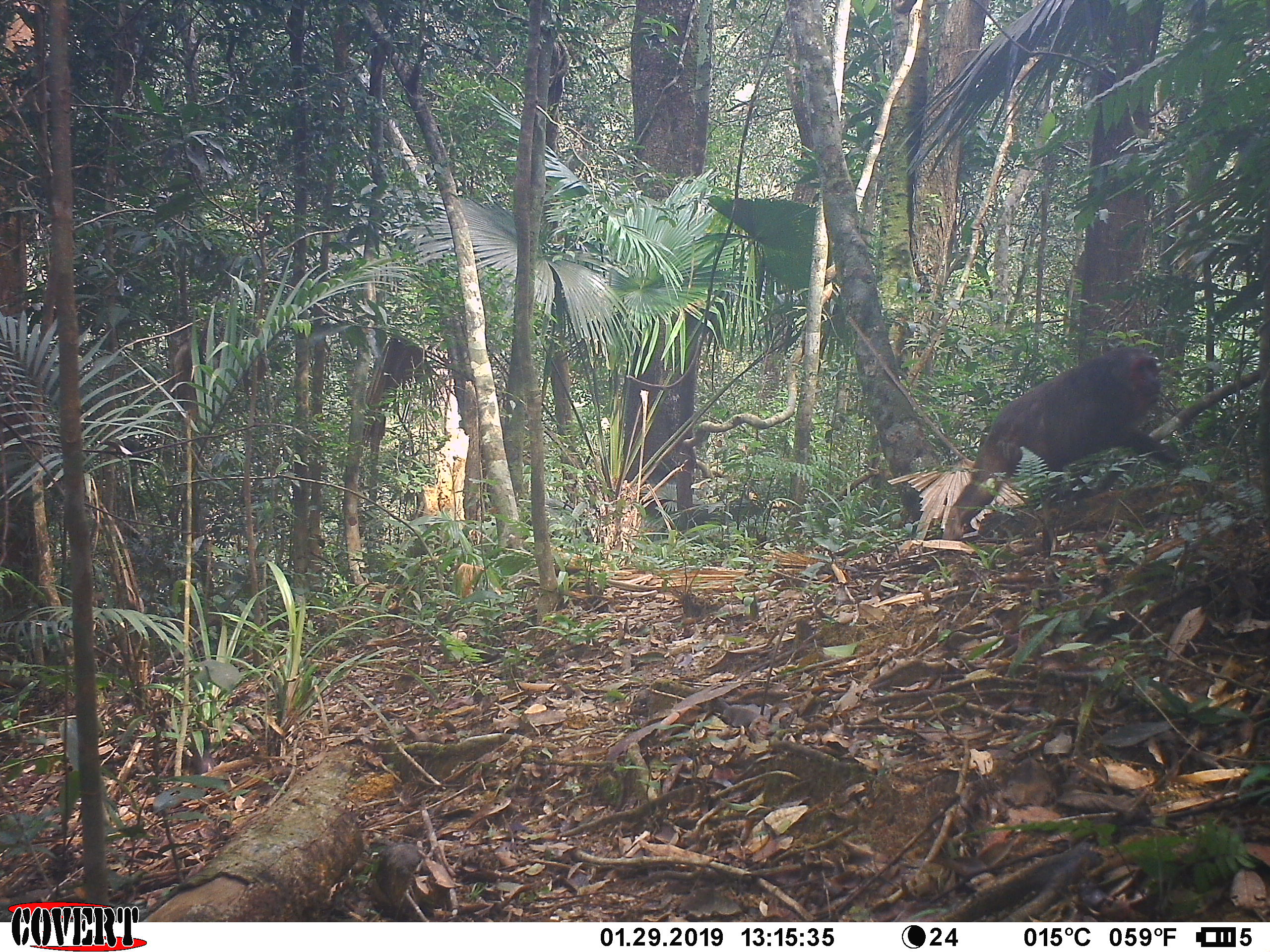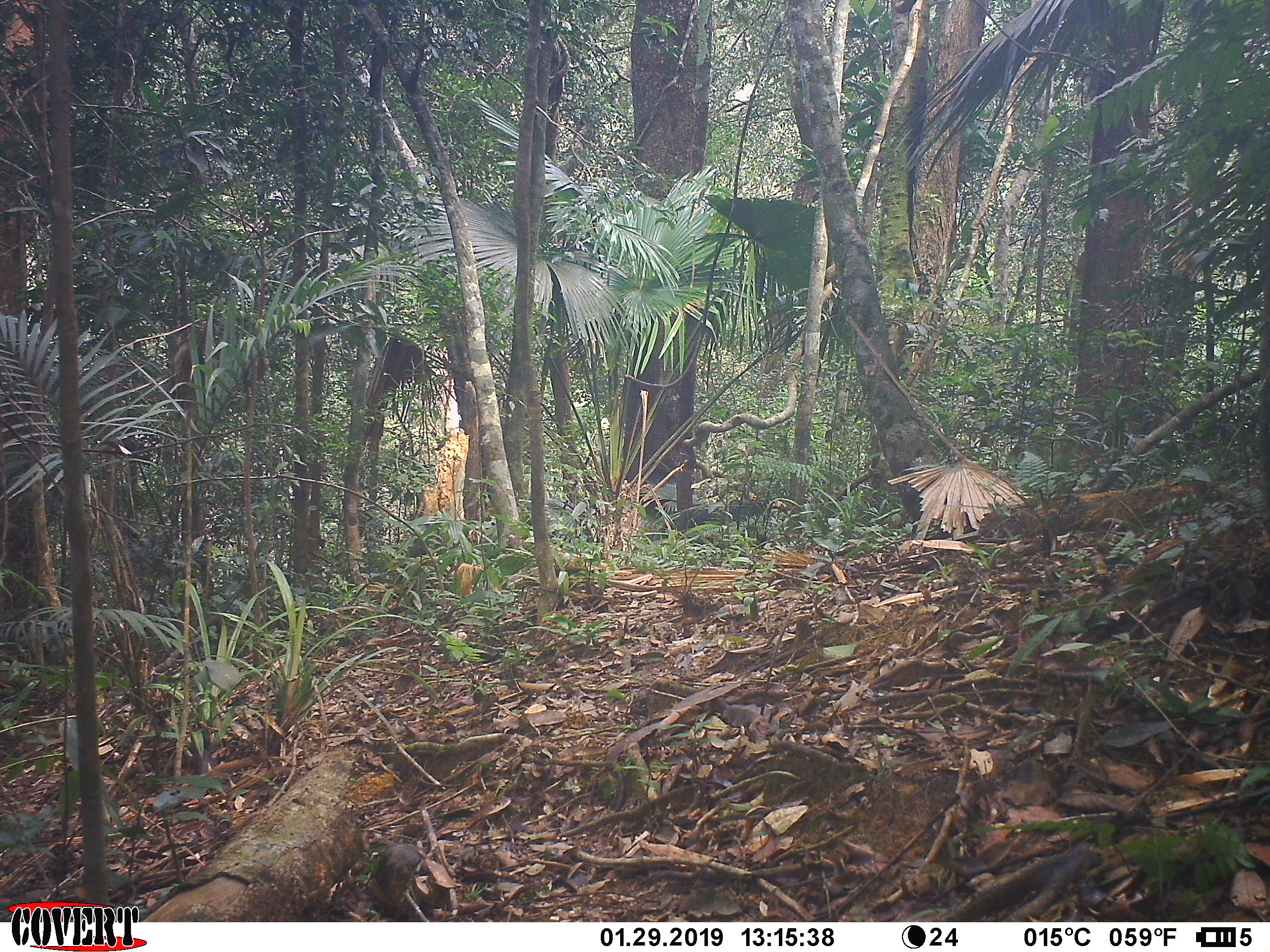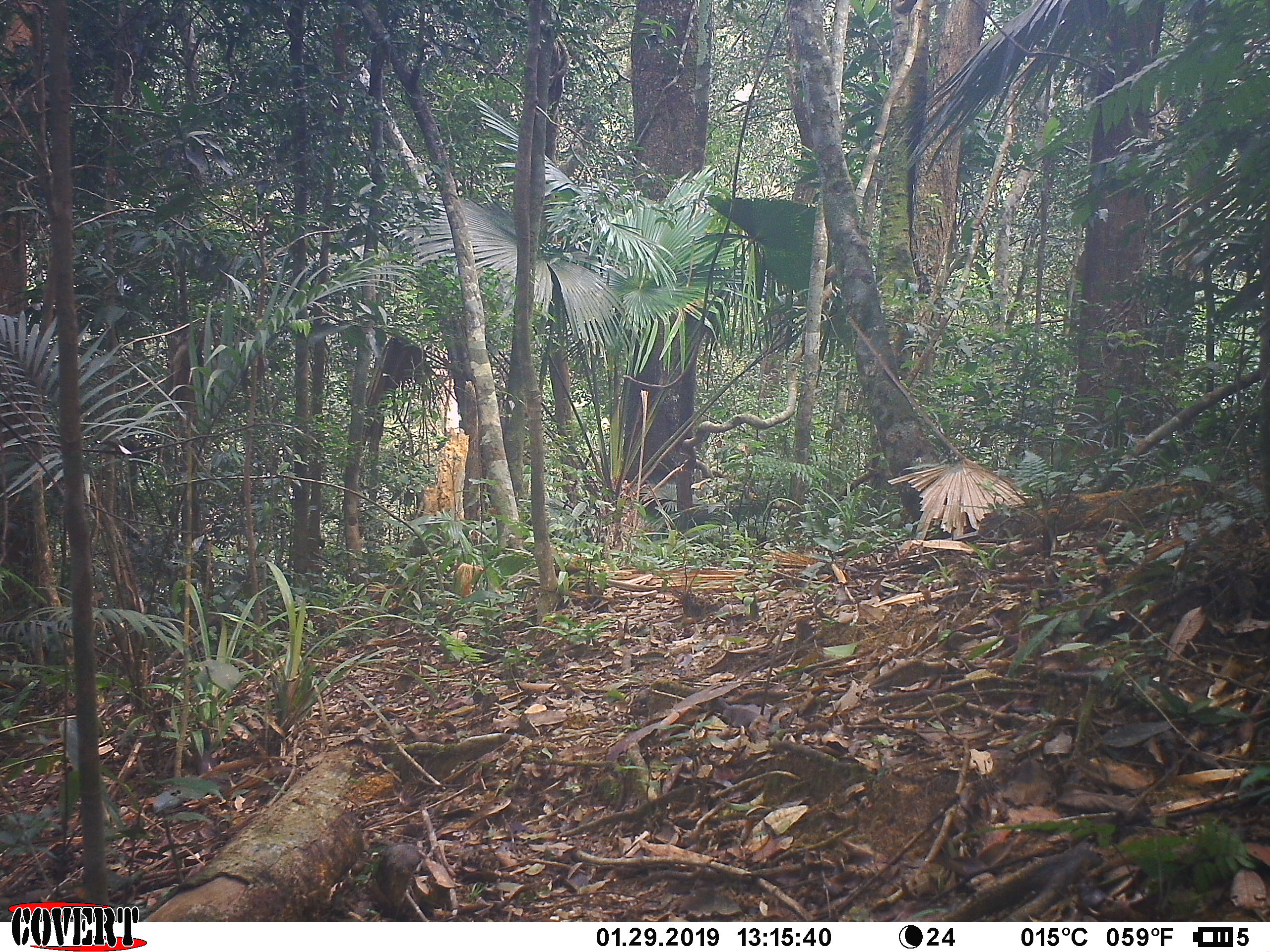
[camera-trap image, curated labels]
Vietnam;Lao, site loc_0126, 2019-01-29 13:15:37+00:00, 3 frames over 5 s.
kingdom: Animalia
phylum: Chordata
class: Mammalia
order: Primates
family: Cercopithecidae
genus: Macaca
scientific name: Macaca arctoides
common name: stump-tailed macaque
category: stump tailed macaque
Stump tailed macaque (stump-tailed macaque) (Macaca arctoides). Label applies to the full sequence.